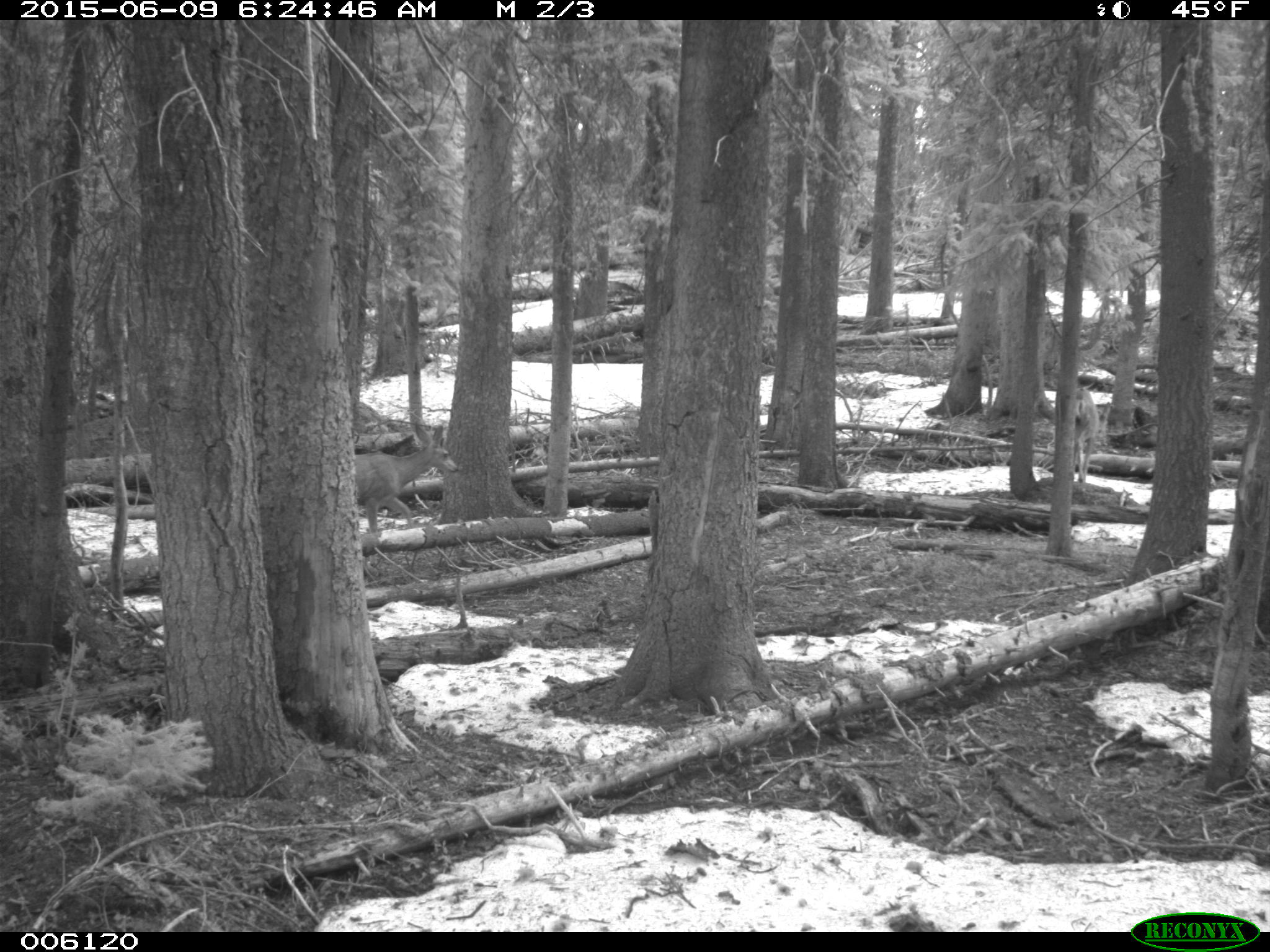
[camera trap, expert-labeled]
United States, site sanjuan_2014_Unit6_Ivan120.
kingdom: Animalia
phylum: Chordata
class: Mammalia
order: Artiodactyla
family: Cervidae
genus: Odocoileus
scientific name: Odocoileus hemionus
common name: mule deer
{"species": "Odocoileus hemionus (mule deer)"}